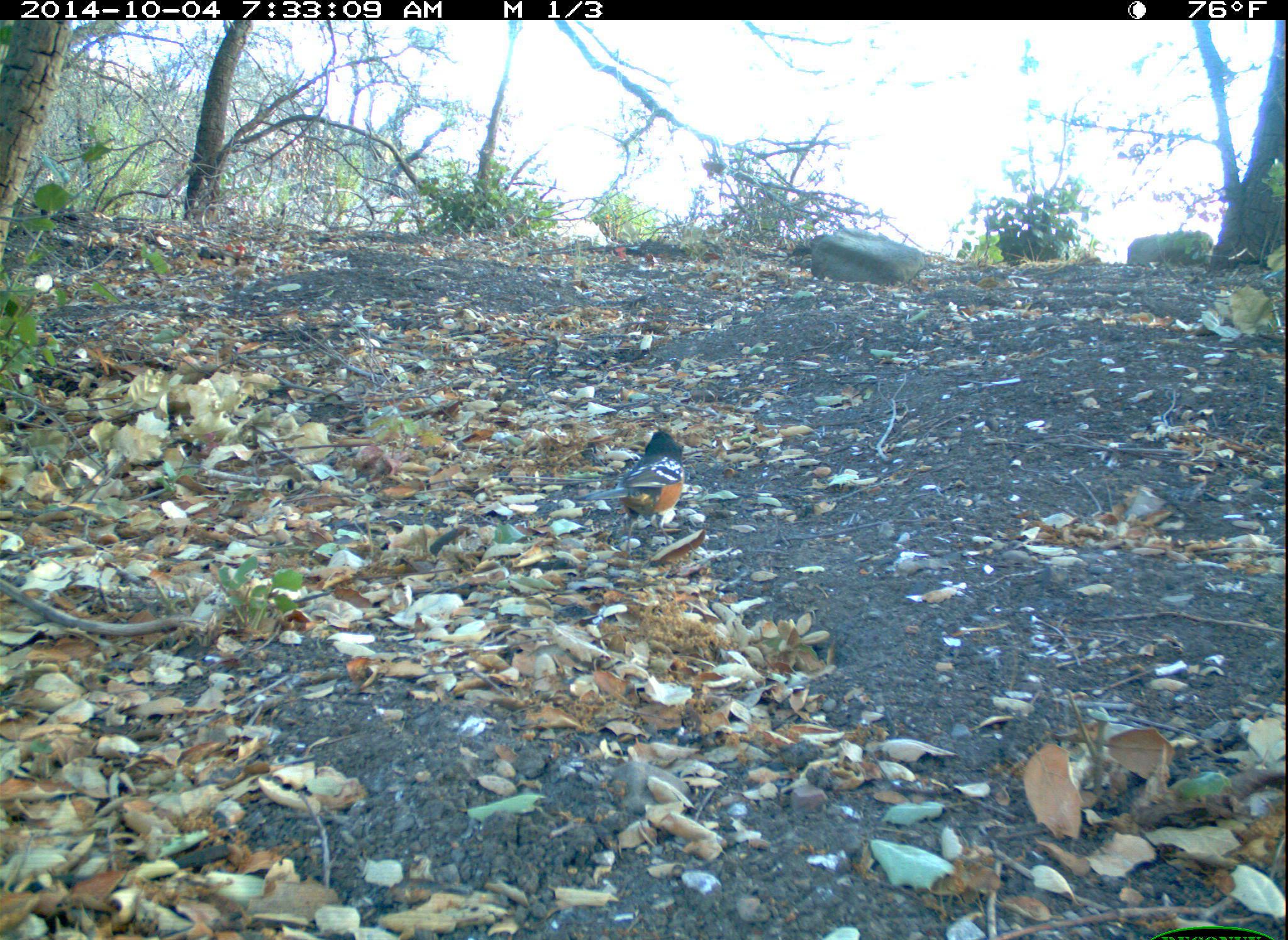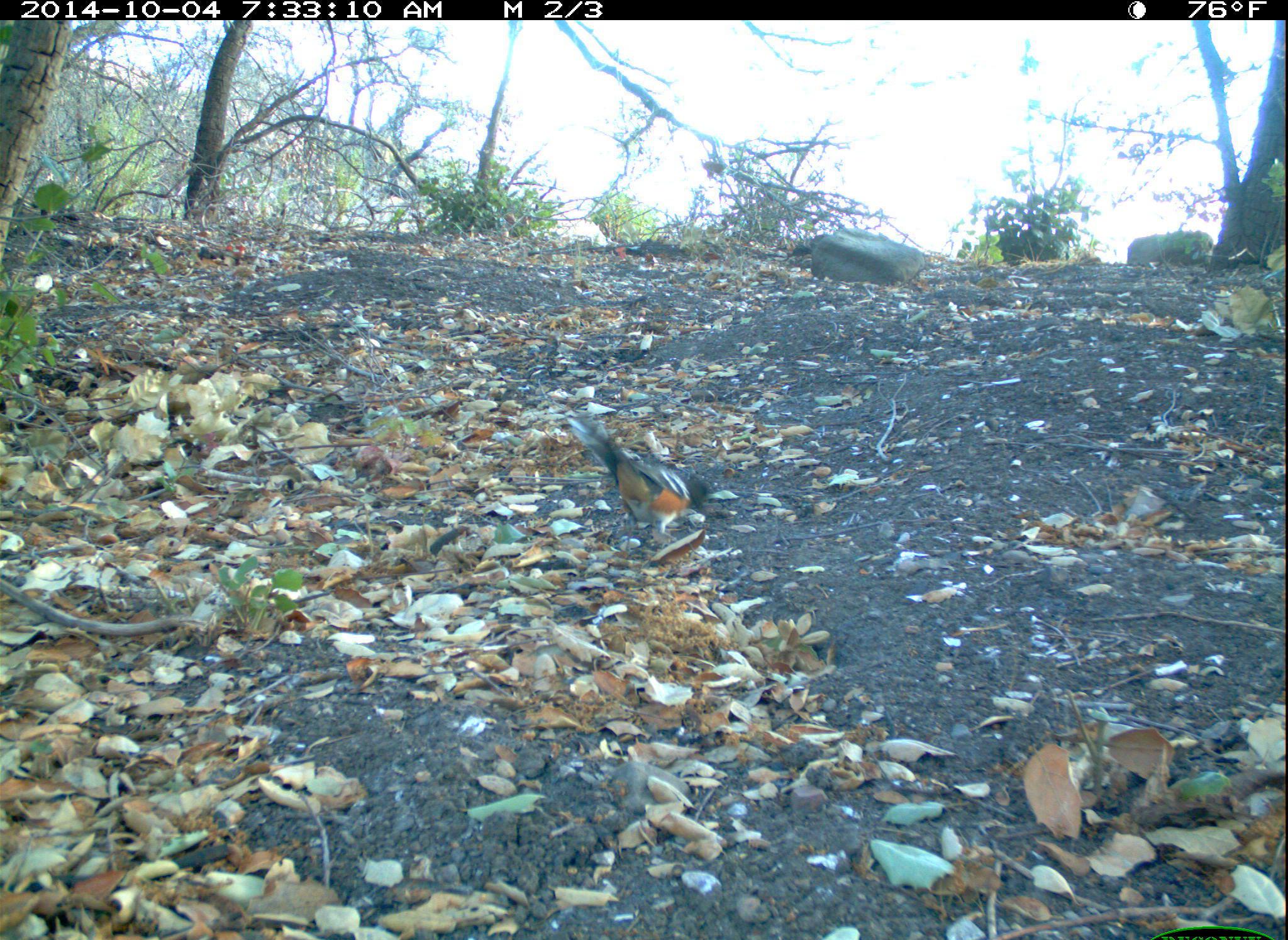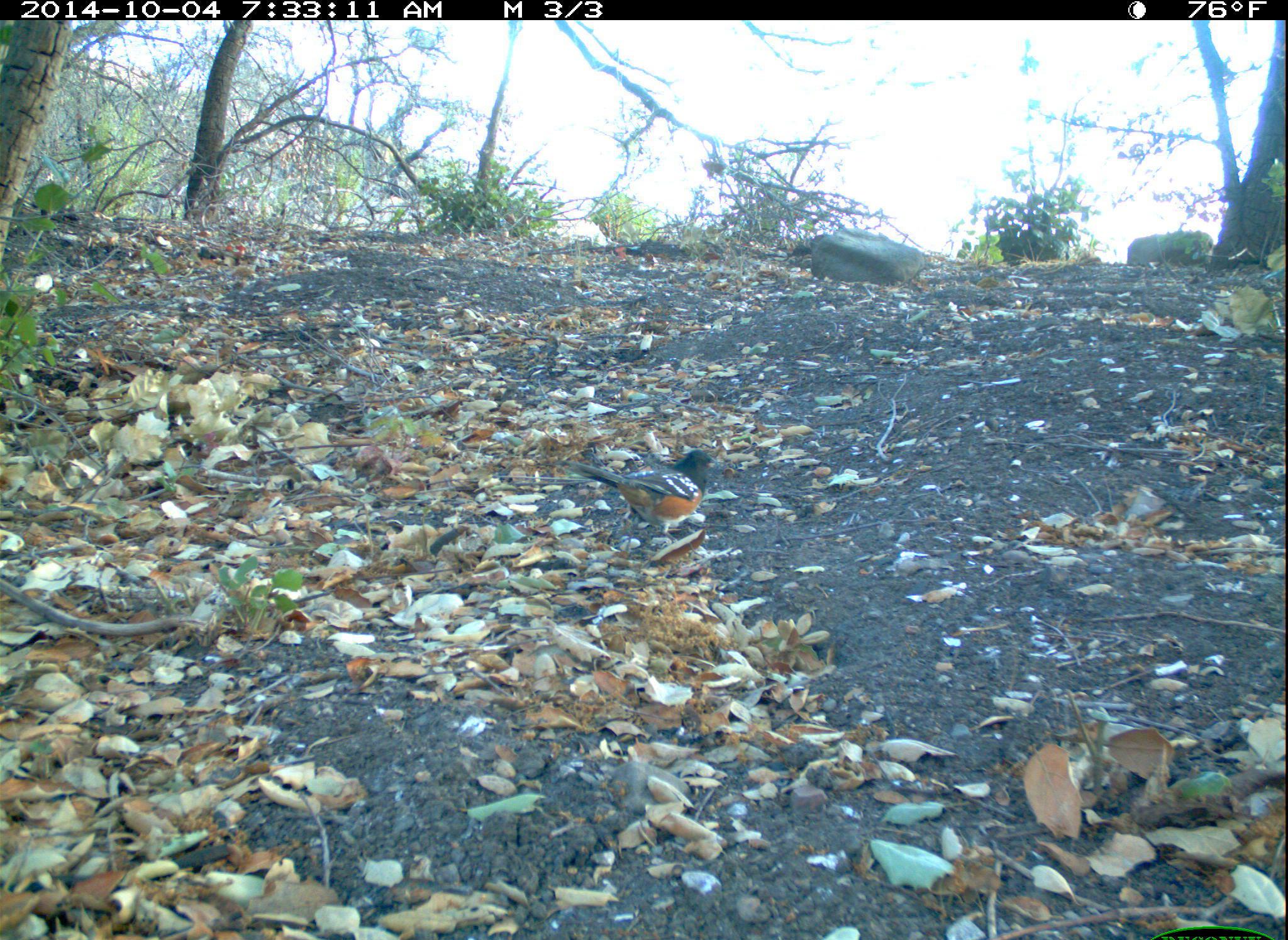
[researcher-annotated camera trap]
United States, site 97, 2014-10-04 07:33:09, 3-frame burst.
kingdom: Animalia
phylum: Chordata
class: Aves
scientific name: Aves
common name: bird